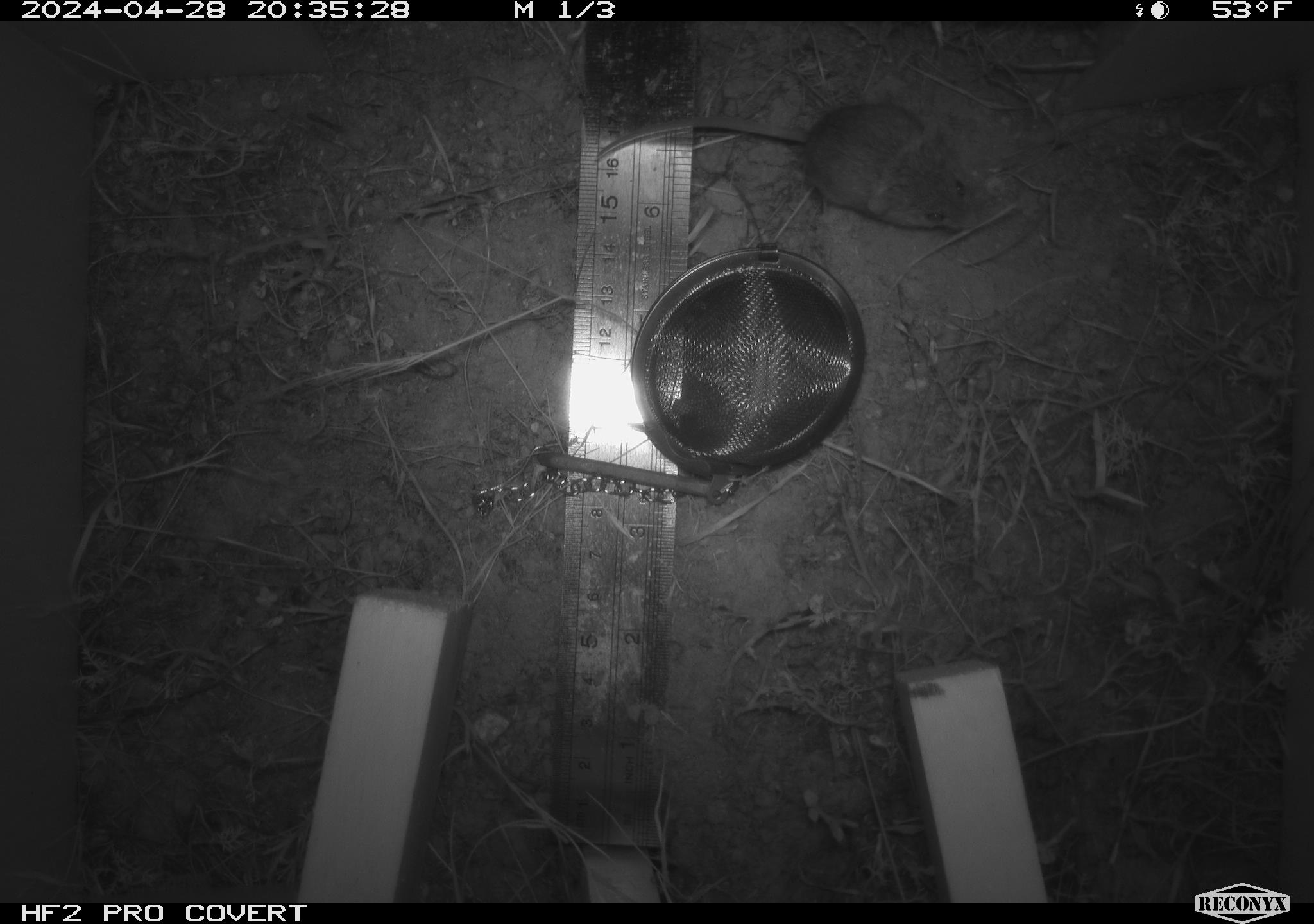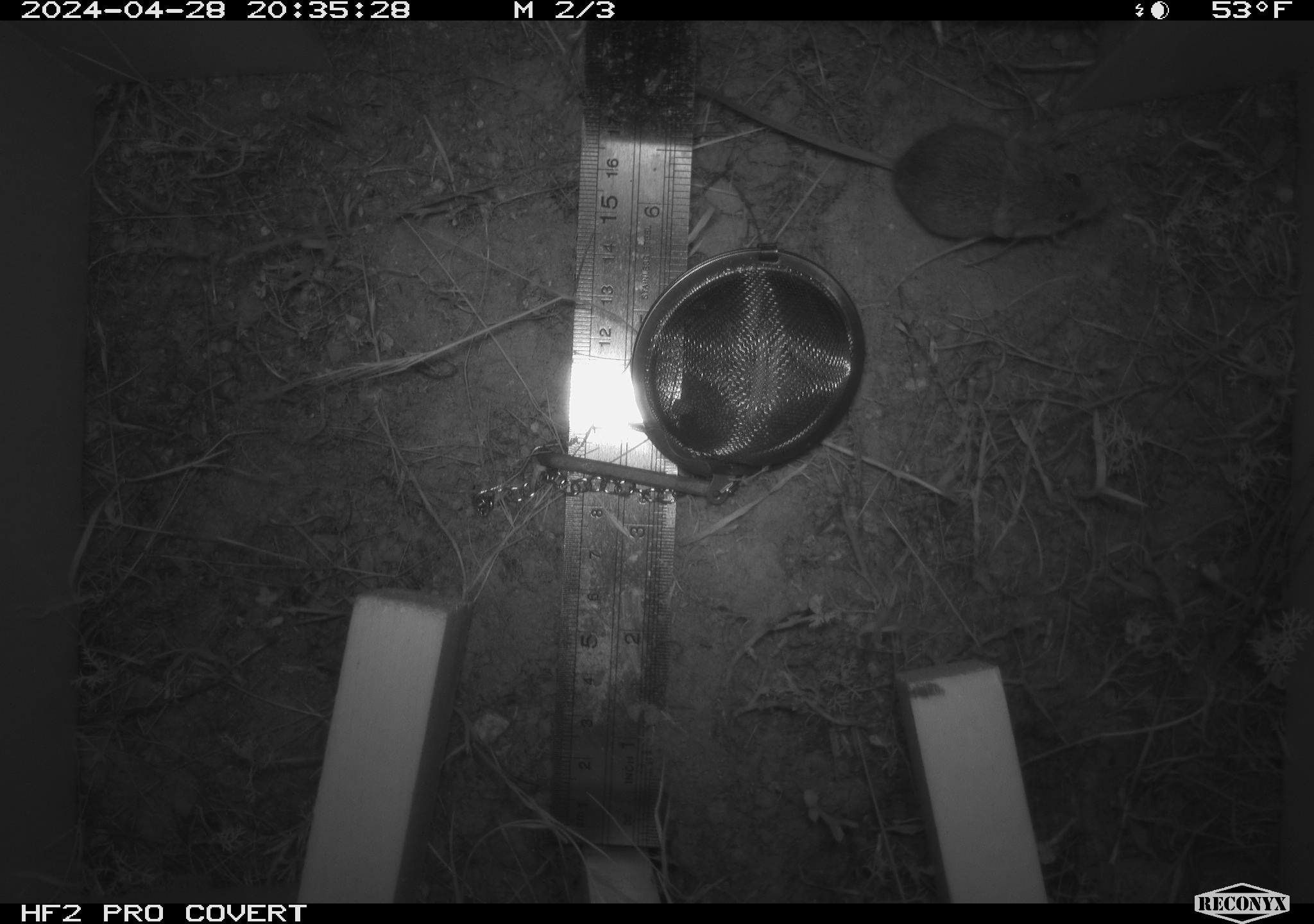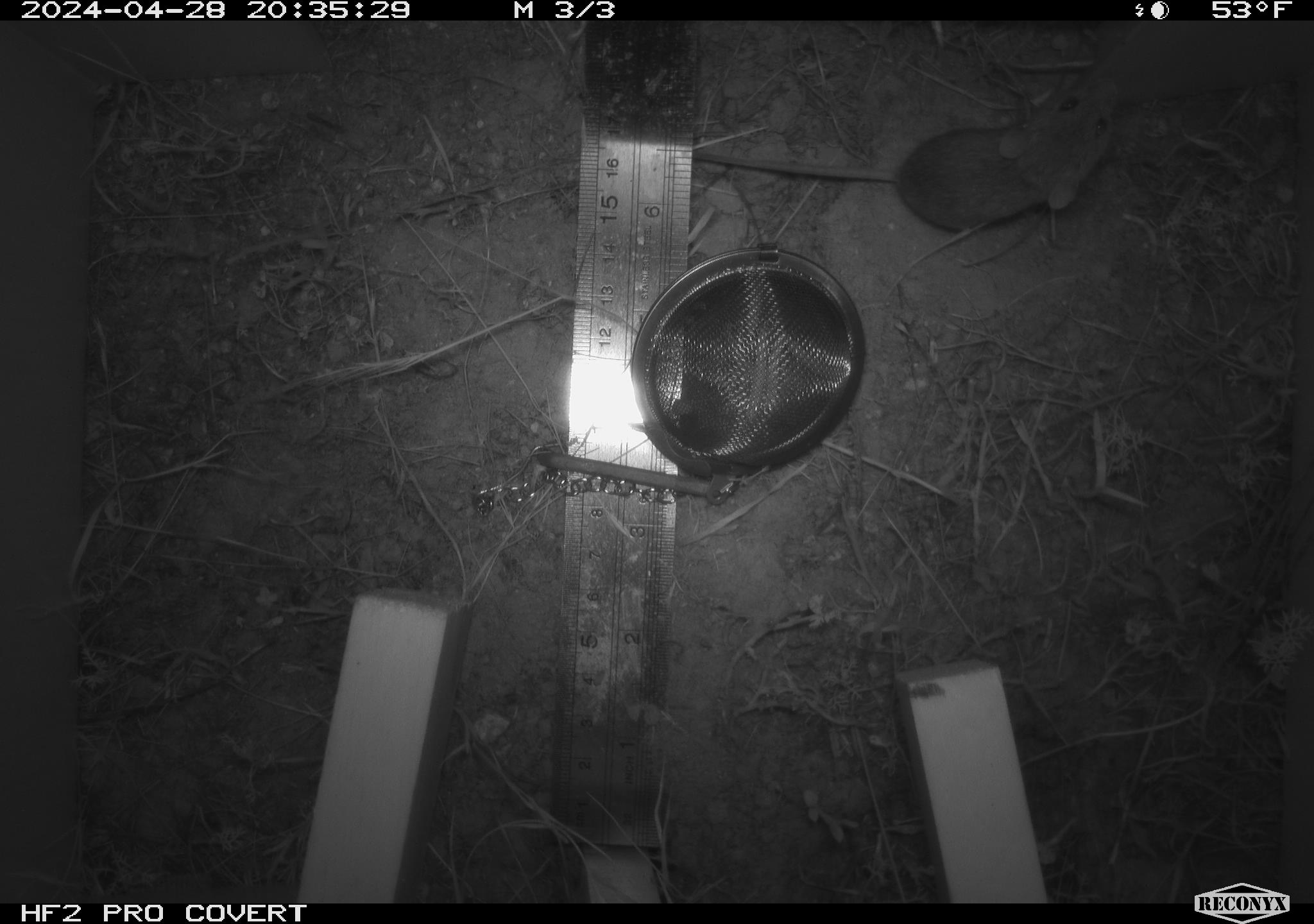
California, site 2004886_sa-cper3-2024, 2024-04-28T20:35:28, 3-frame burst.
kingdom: Animalia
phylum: Chordata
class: Mammalia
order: Rodentia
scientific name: Rodentia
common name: rodent